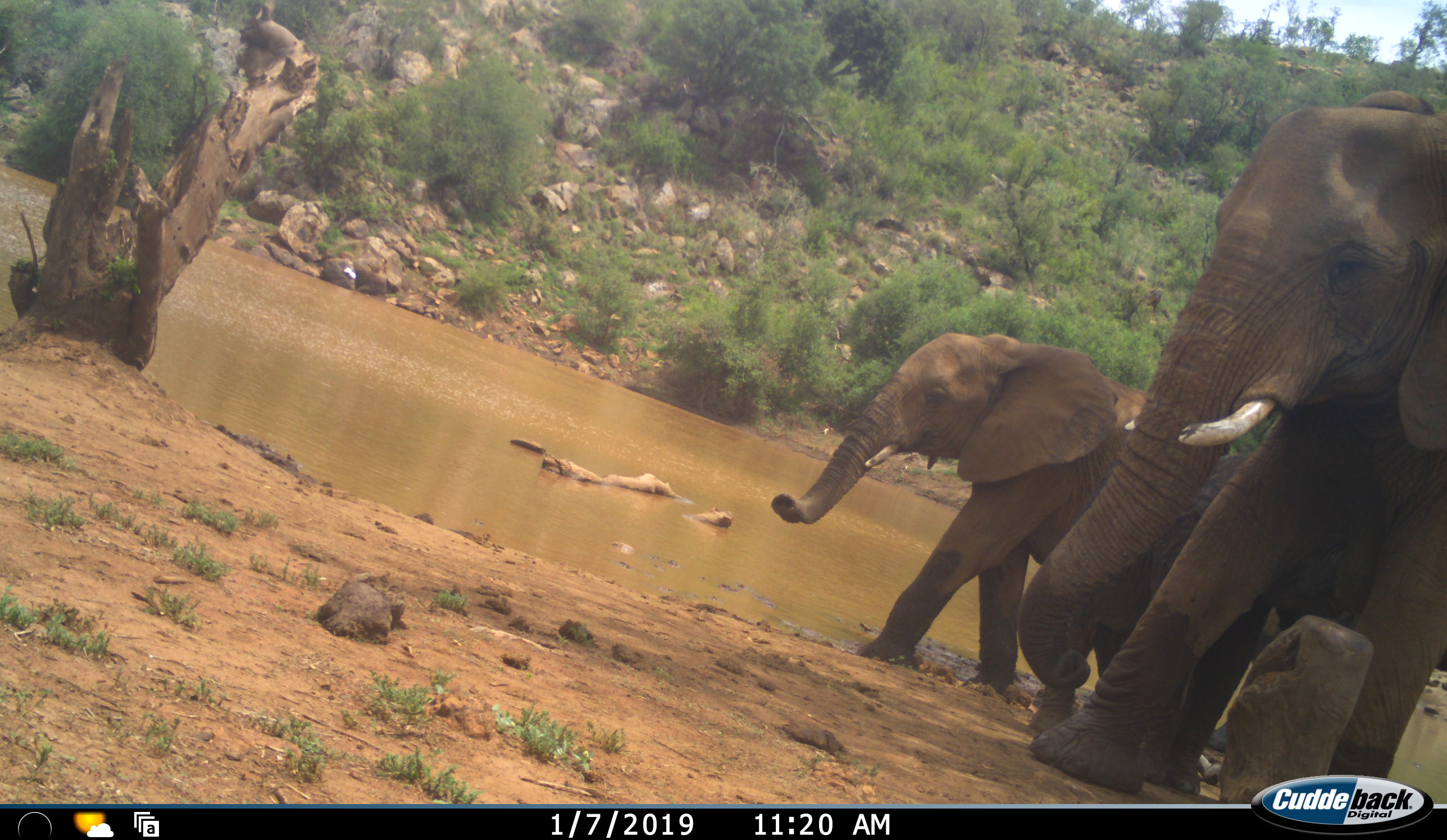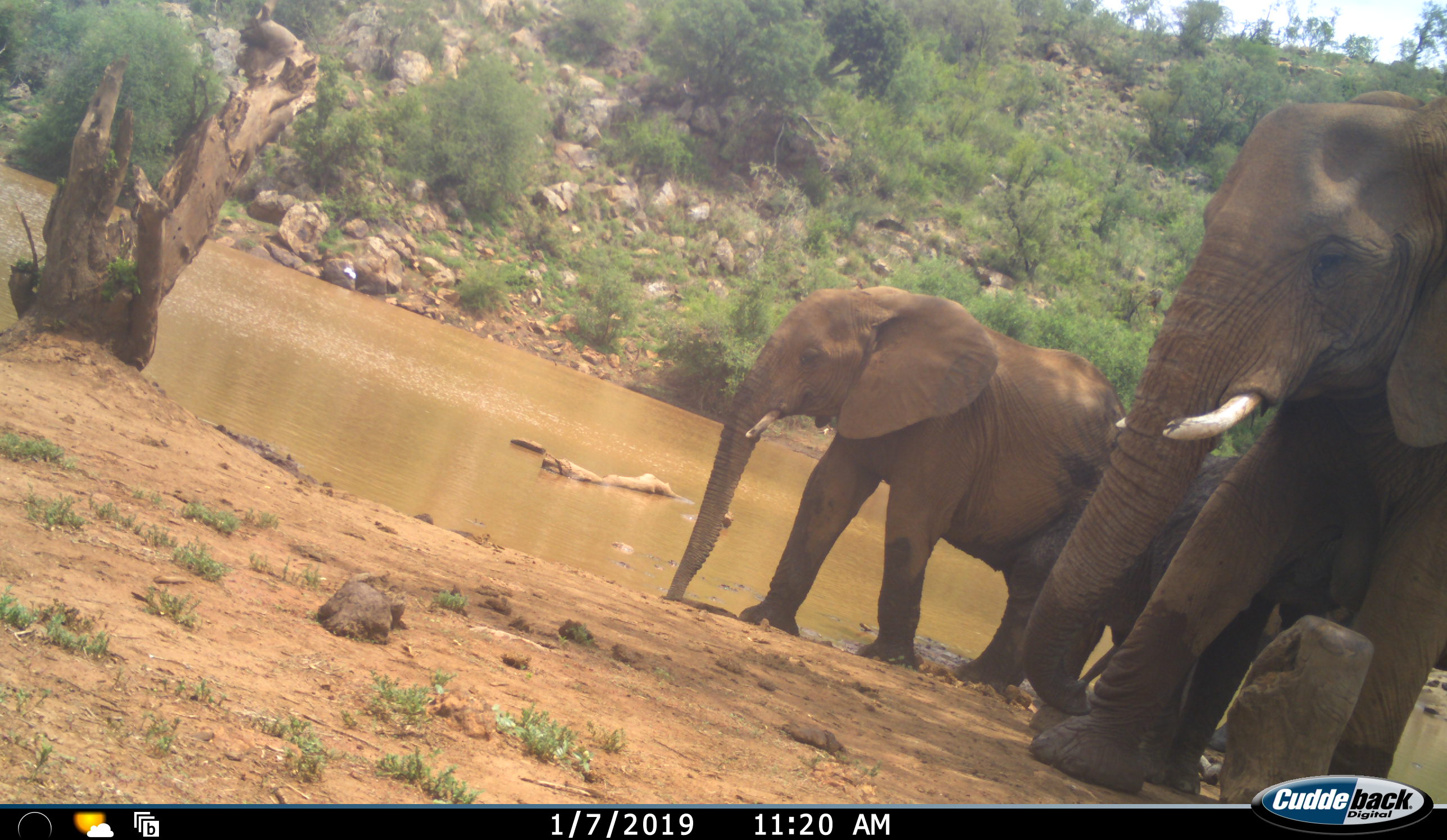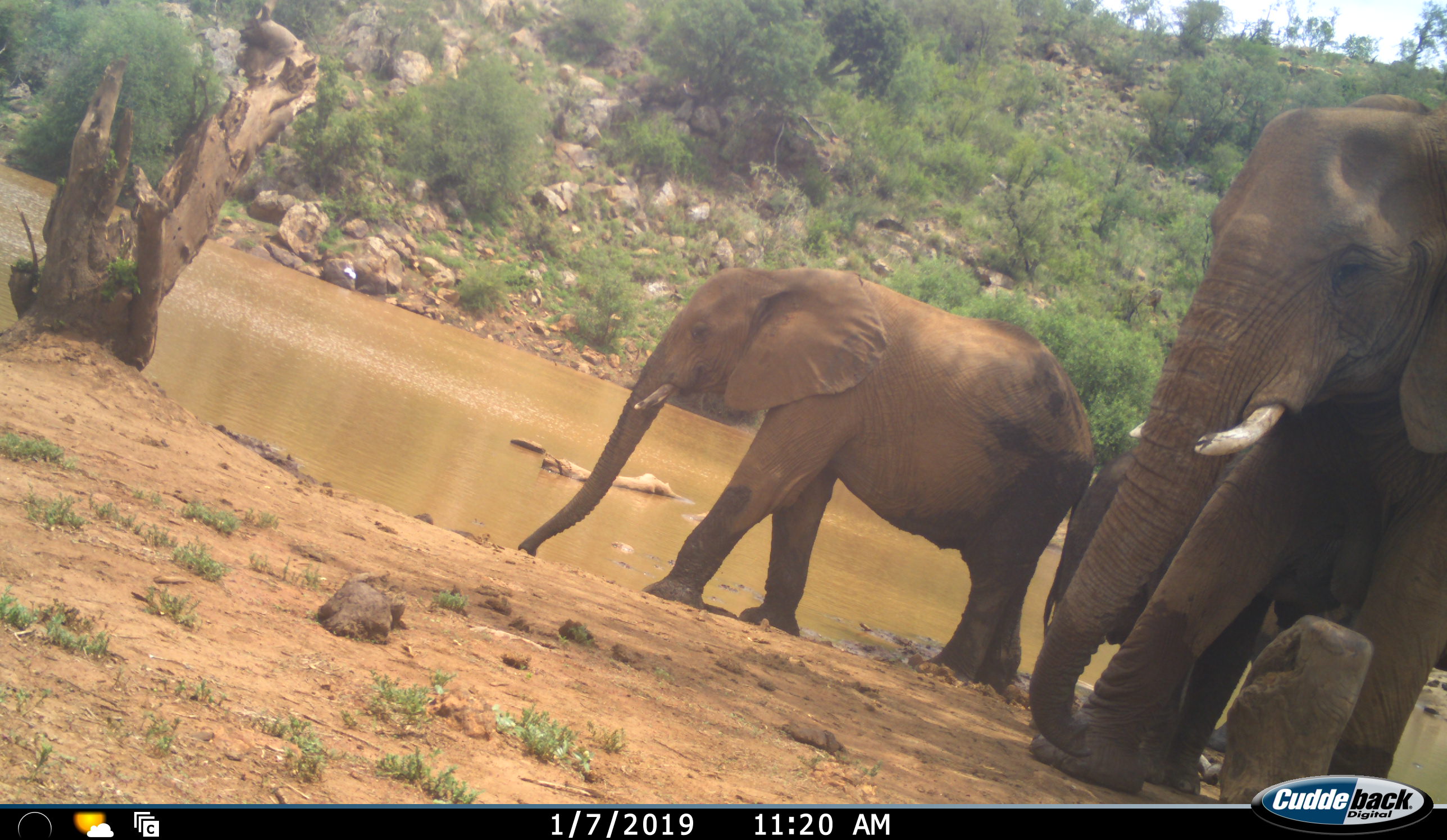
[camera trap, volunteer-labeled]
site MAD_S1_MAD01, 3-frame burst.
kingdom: Animalia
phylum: Chordata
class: Mammalia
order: Proboscidea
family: Elephantidae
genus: Loxodonta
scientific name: Loxodonta africana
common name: african bush elephant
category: elephant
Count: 3.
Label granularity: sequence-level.